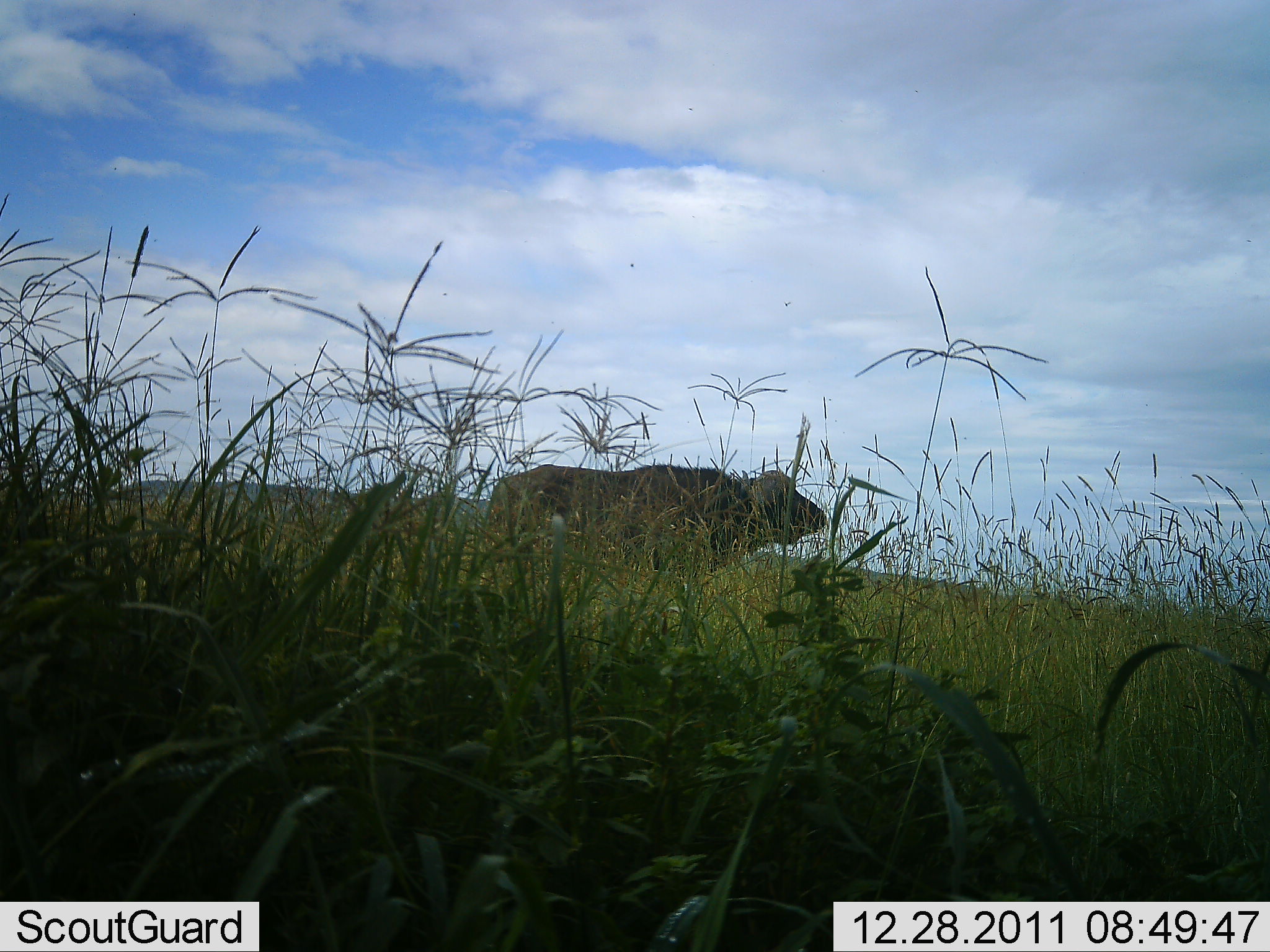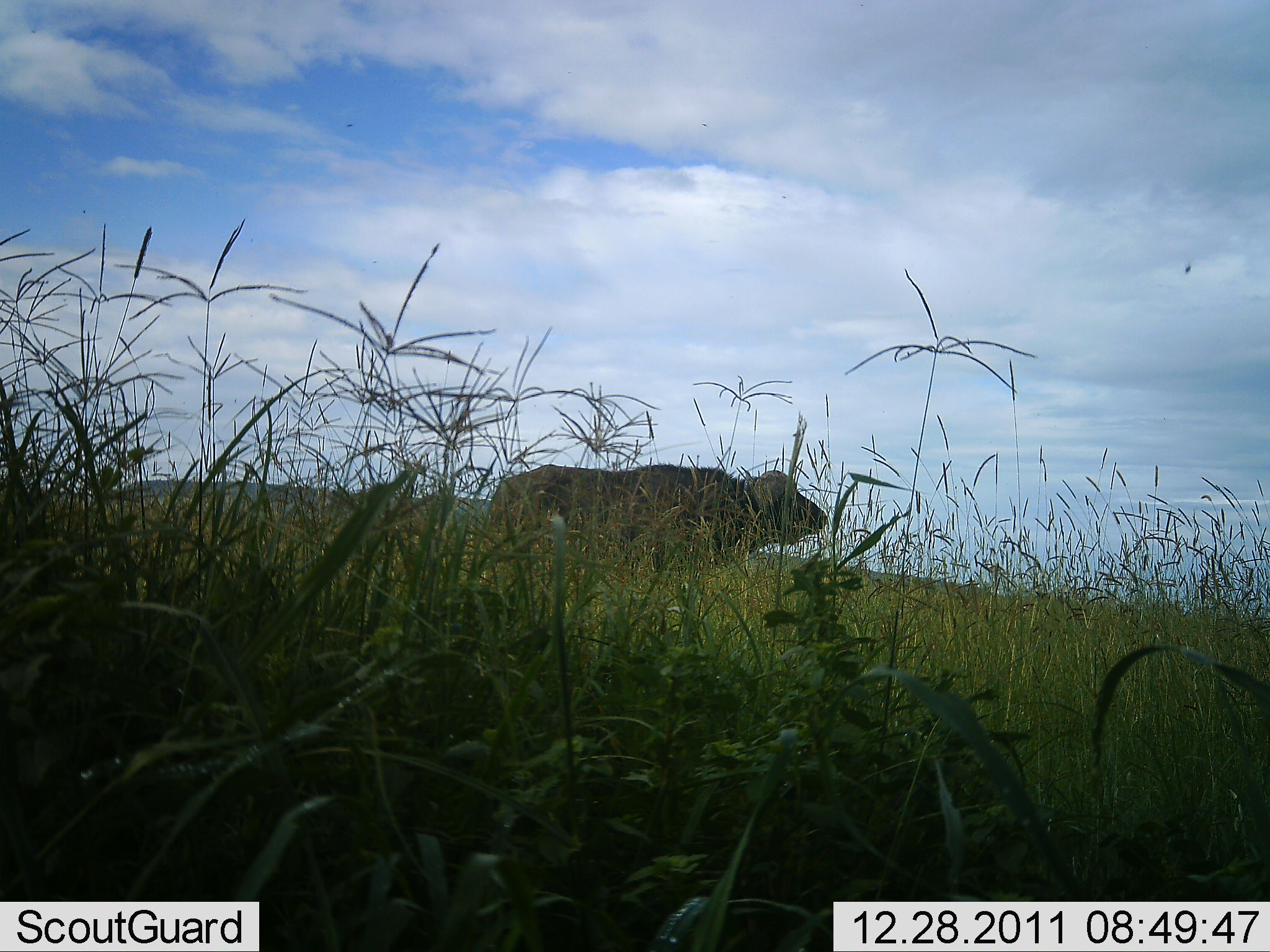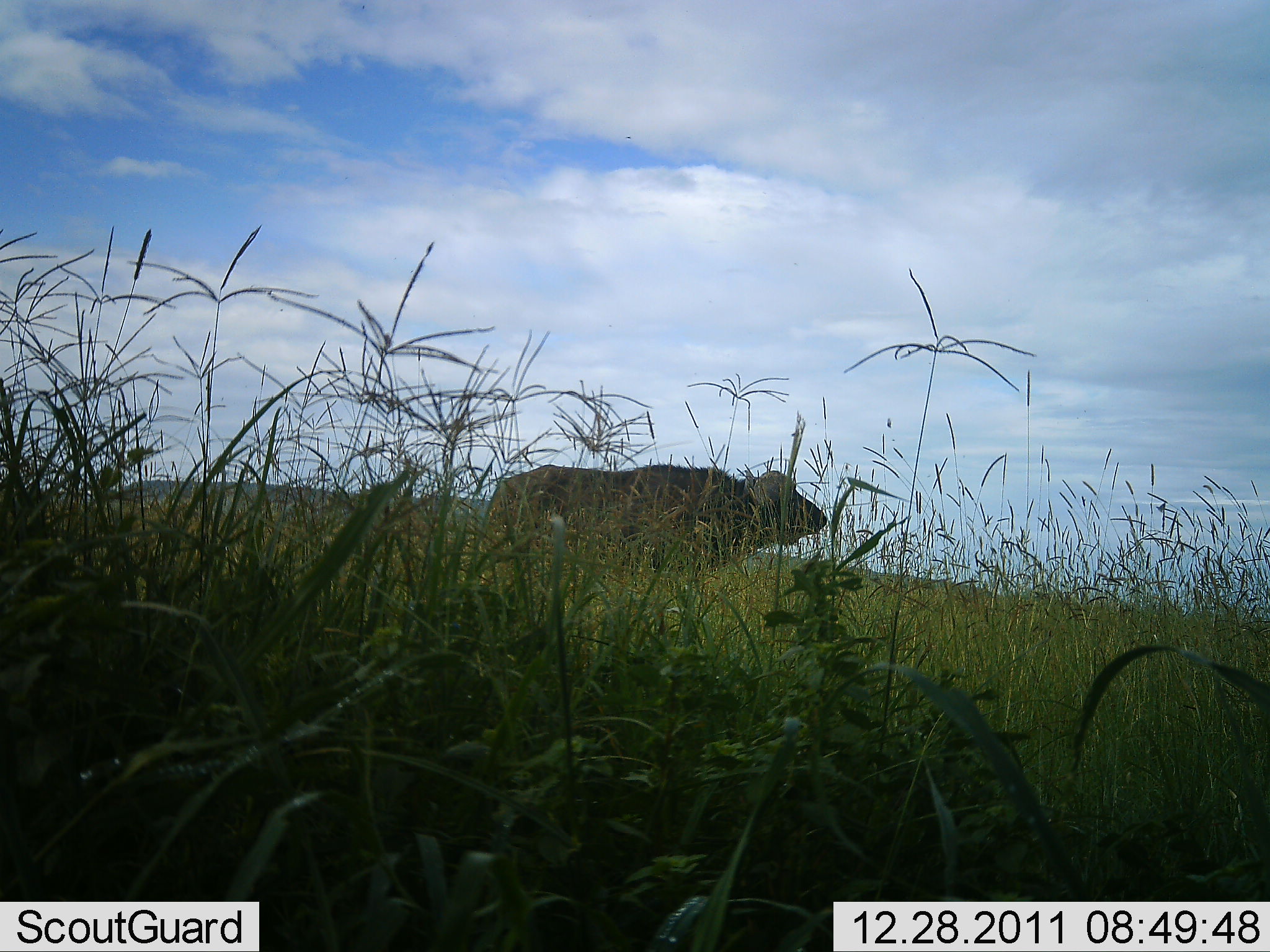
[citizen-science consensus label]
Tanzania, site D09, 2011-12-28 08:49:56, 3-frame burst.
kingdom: Animalia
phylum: Chordata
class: Mammalia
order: Artiodactyla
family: Bovidae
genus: Syncerus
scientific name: Syncerus caffer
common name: cape buffalo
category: buffalo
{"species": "buffalo (cape buffalo) (Syncerus caffer)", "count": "1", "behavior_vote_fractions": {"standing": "100%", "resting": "0%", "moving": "0%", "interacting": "0%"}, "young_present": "0%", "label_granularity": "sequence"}